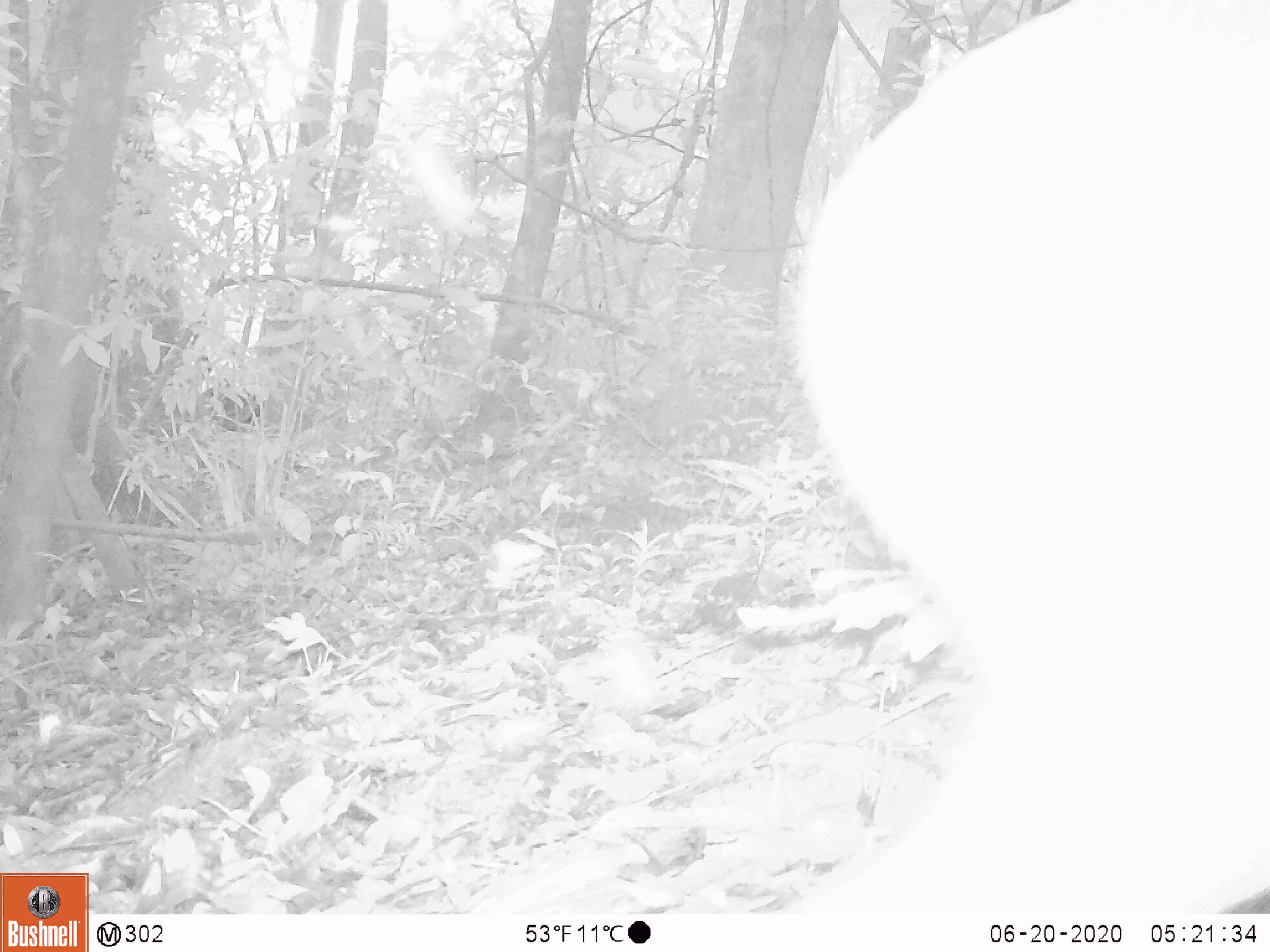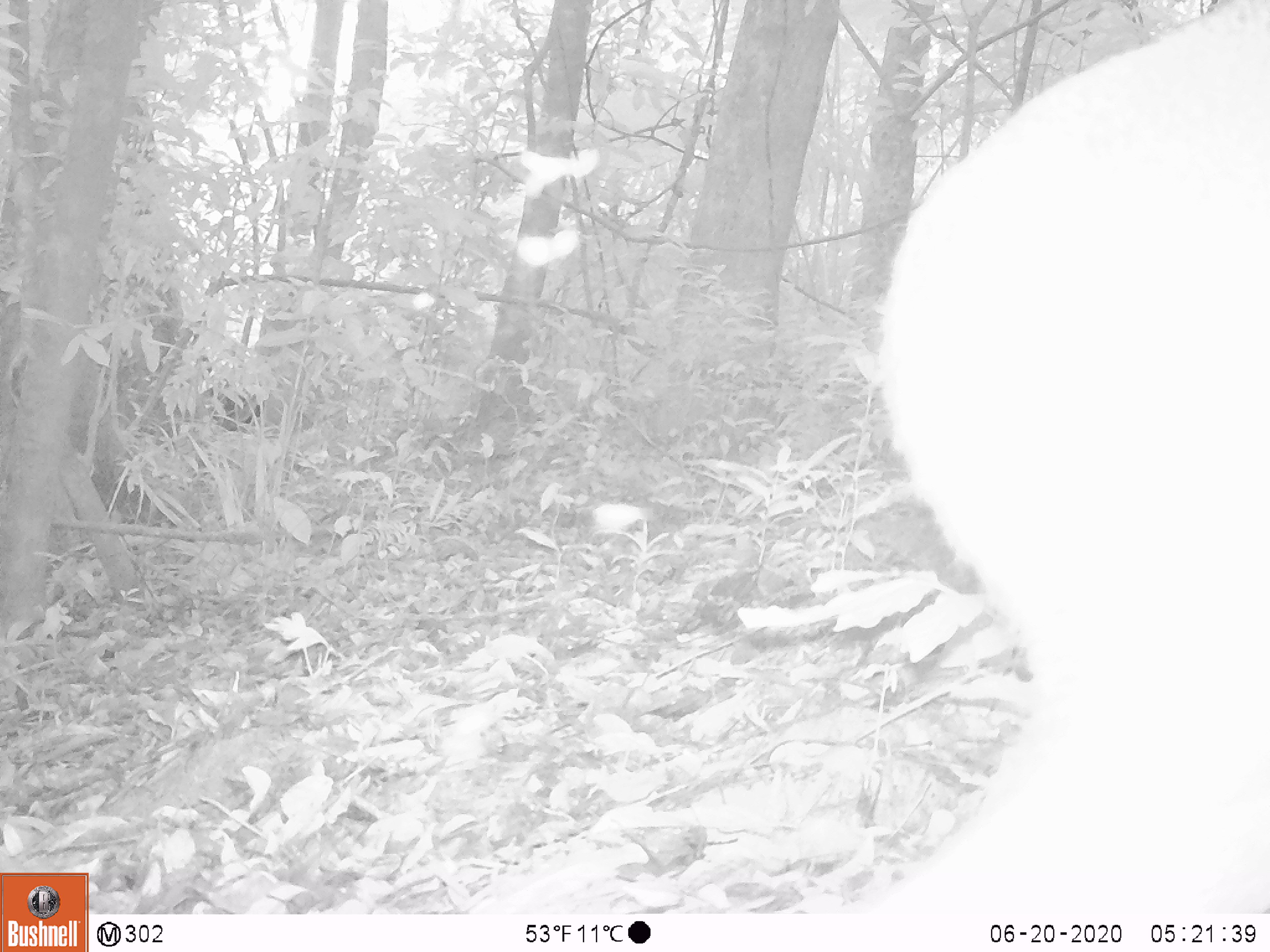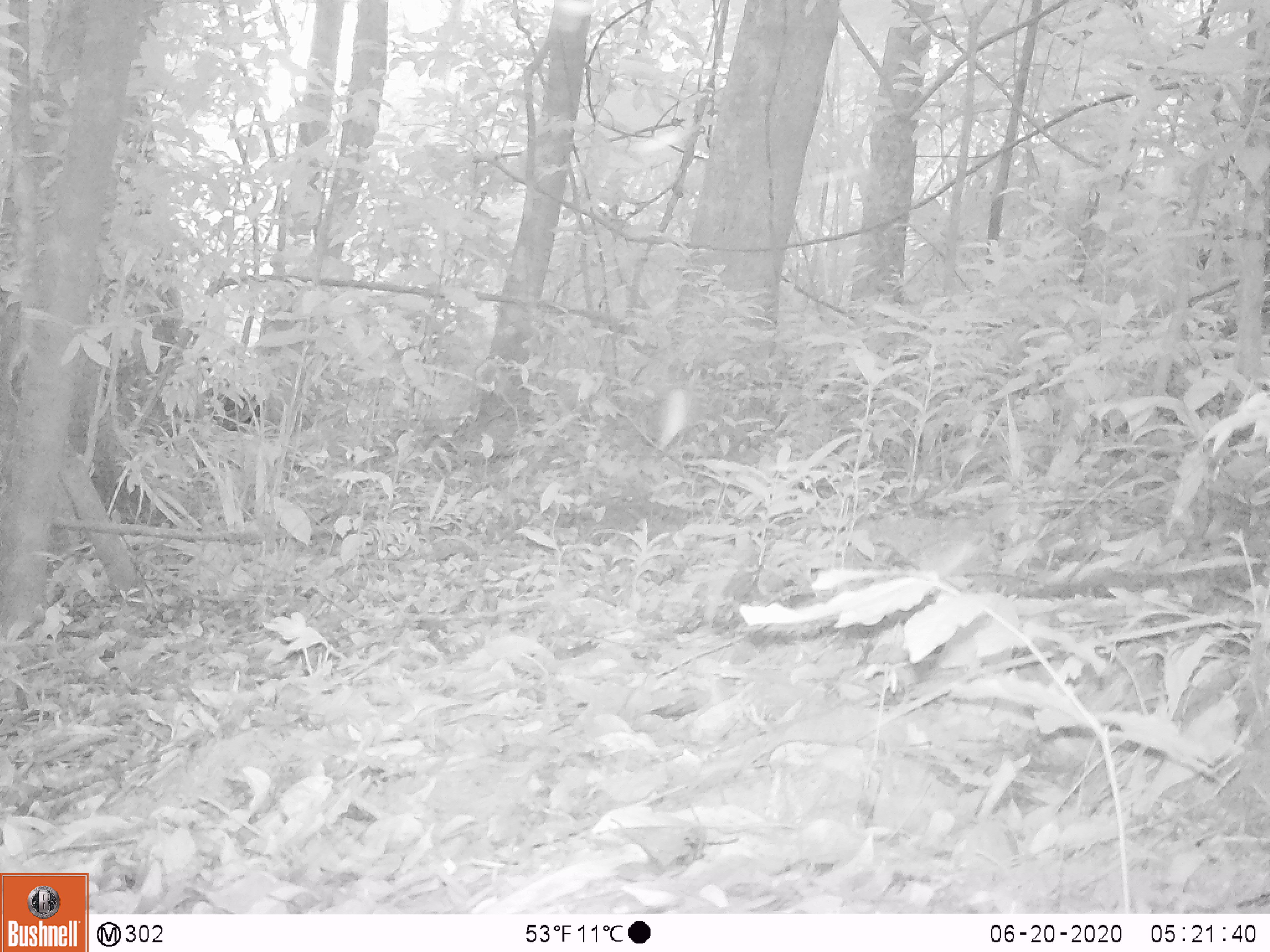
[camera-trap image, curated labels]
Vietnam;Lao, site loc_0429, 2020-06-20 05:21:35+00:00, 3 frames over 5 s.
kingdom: Animalia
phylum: Chordata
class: Mammalia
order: Artiodactyla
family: Cervidae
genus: Muntiacus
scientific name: Muntiacus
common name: muntjacs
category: unidentified muntjac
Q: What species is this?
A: Unidentified muntjac (muntjacs) (Muntiacus).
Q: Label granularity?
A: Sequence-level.